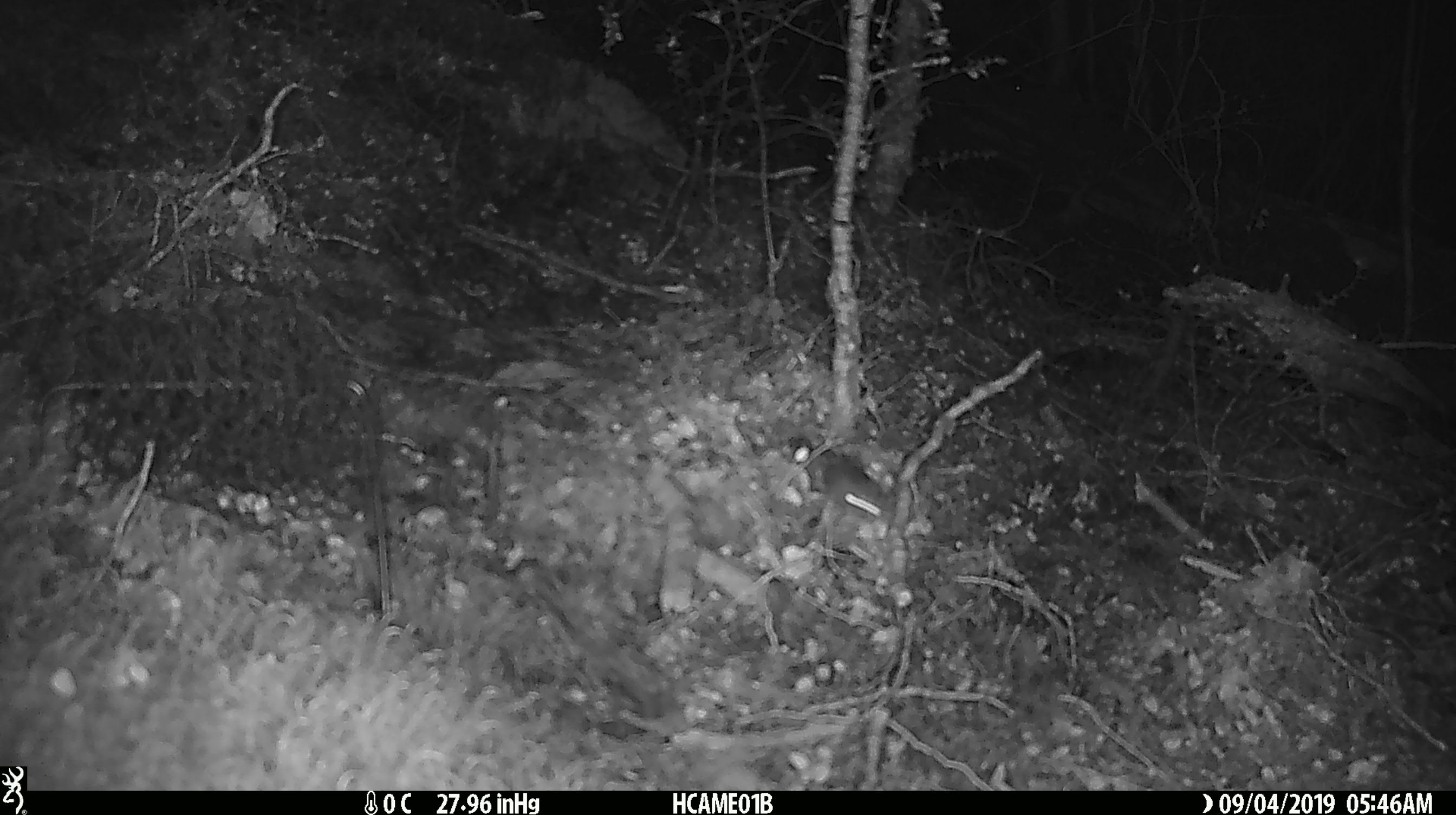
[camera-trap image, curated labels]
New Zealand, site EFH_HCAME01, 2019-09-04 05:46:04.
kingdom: Animalia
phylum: Chordata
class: Mammalia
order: Rodentia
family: Muridae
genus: Mus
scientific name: Mus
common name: mouse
Mouse (Mus).